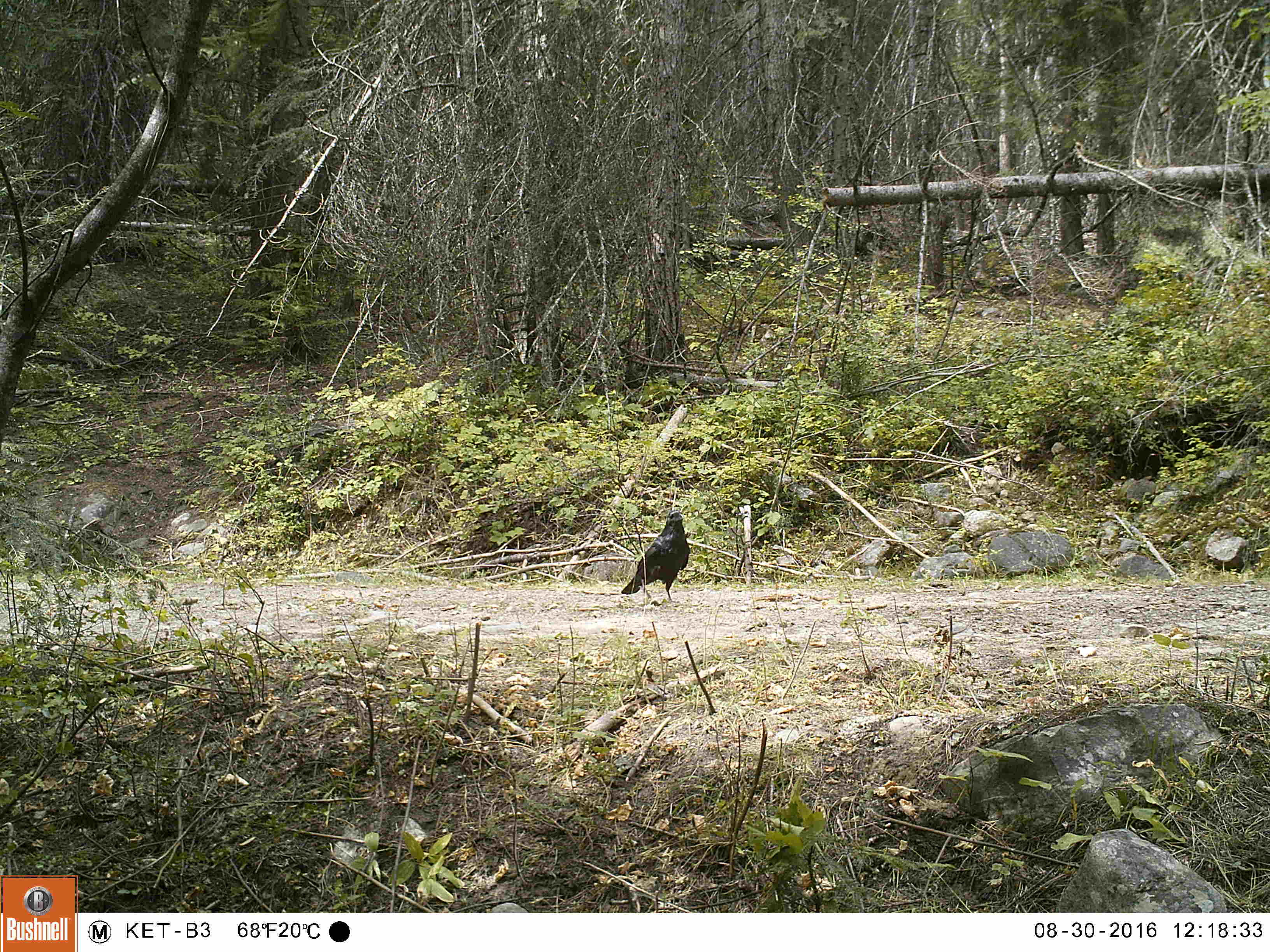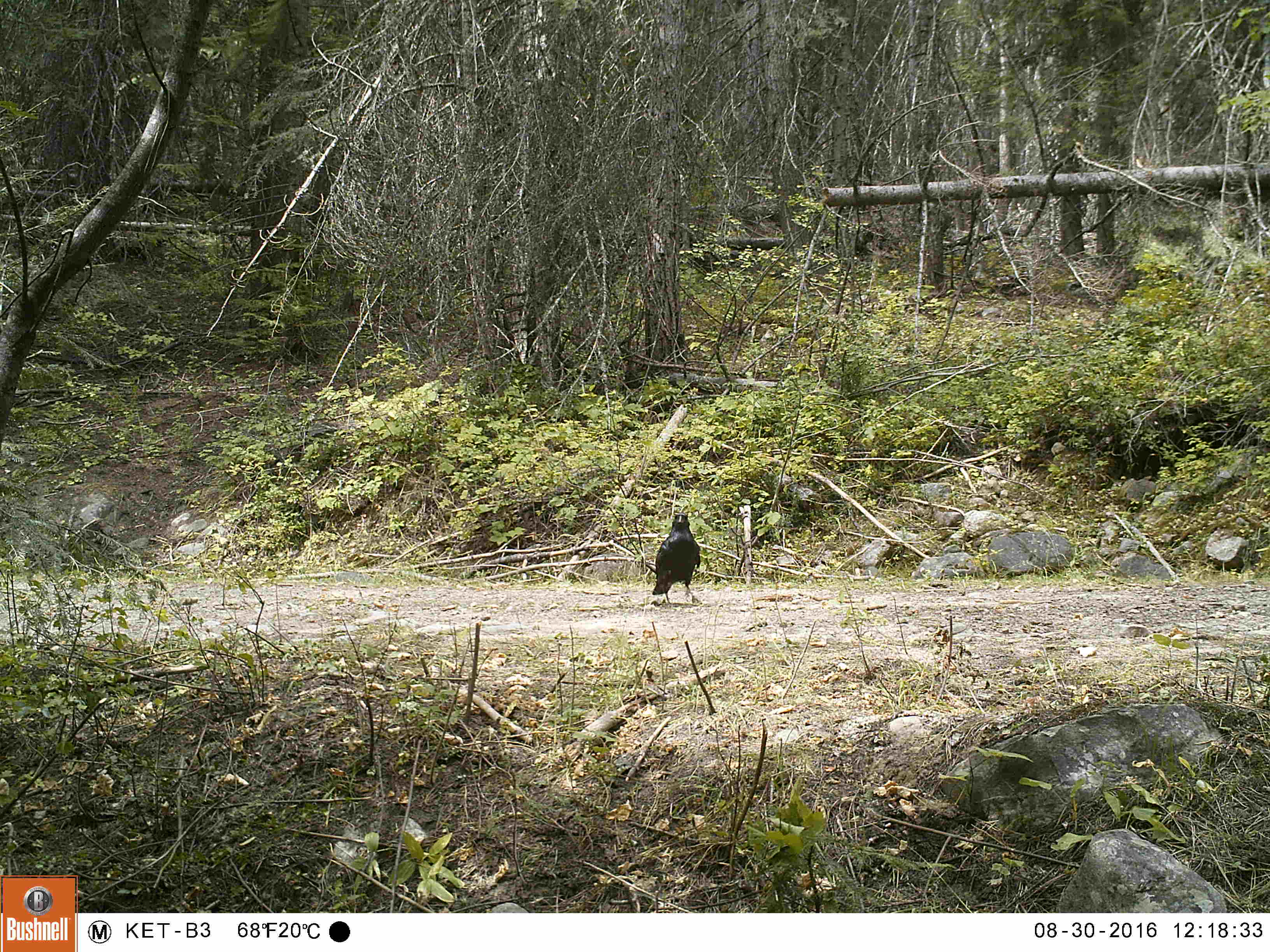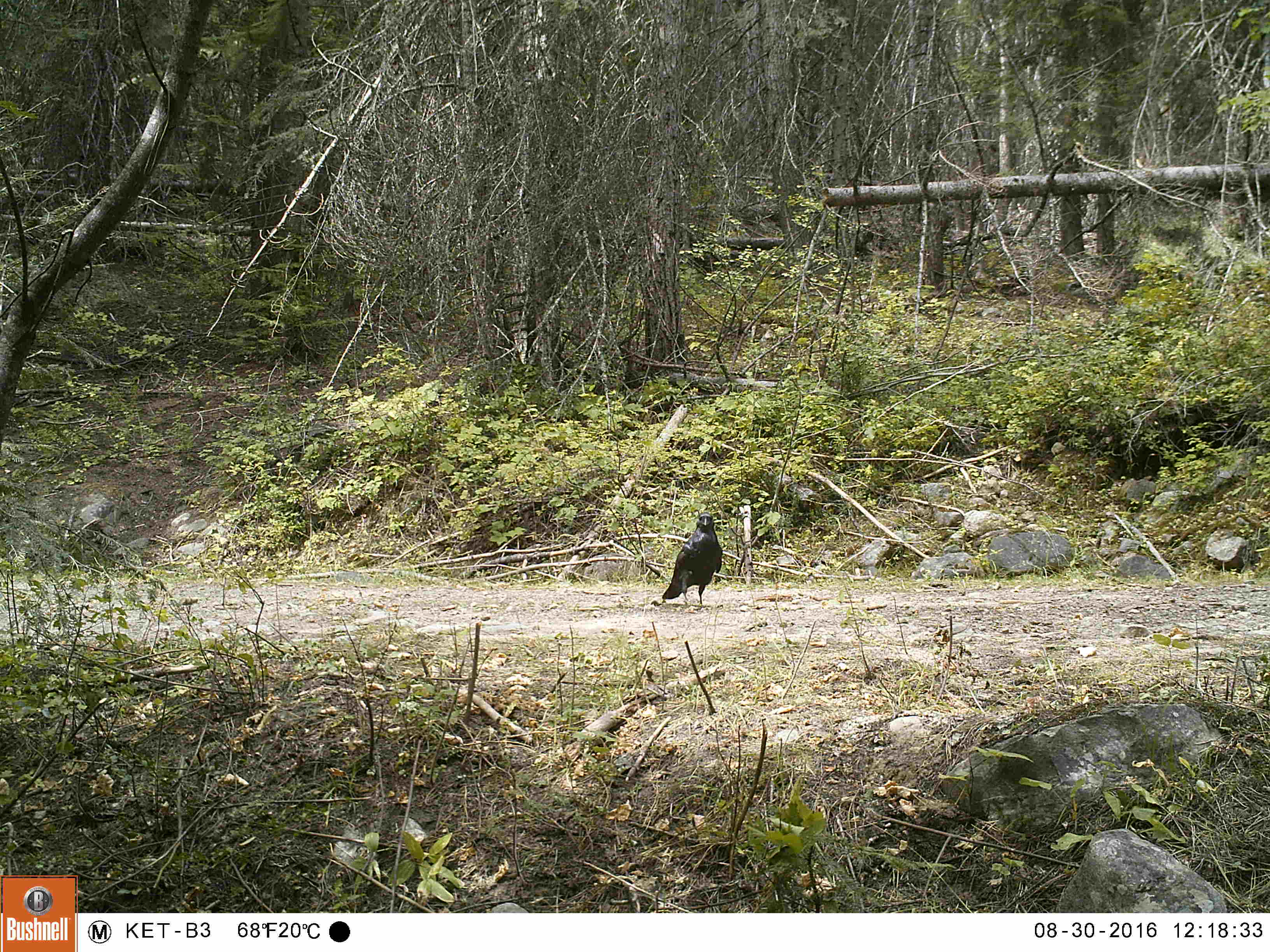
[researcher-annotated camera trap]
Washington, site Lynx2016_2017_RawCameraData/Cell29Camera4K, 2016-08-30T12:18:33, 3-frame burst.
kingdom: Animalia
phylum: Chordata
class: Aves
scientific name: Aves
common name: birds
Aves (birds). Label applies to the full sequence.